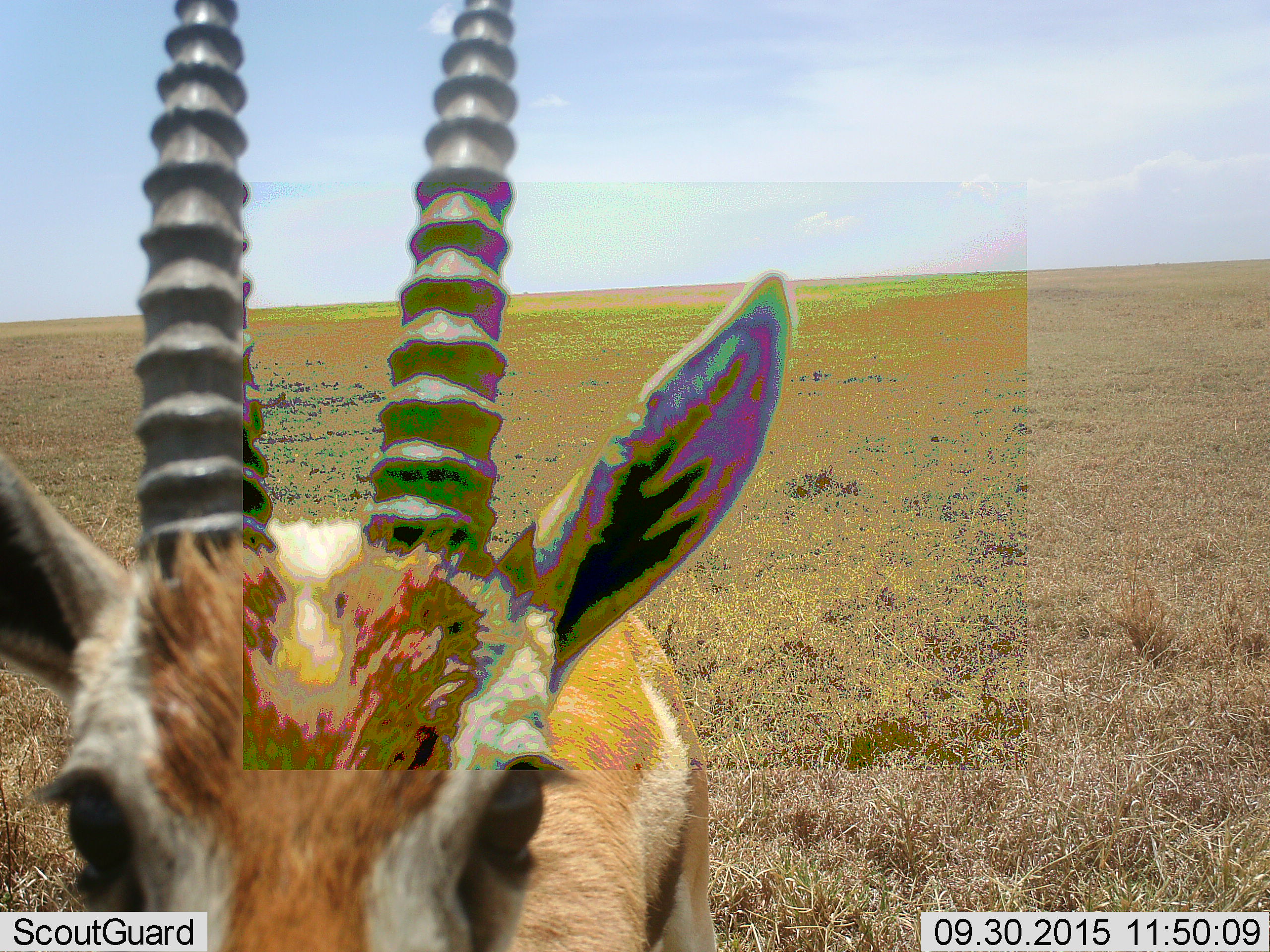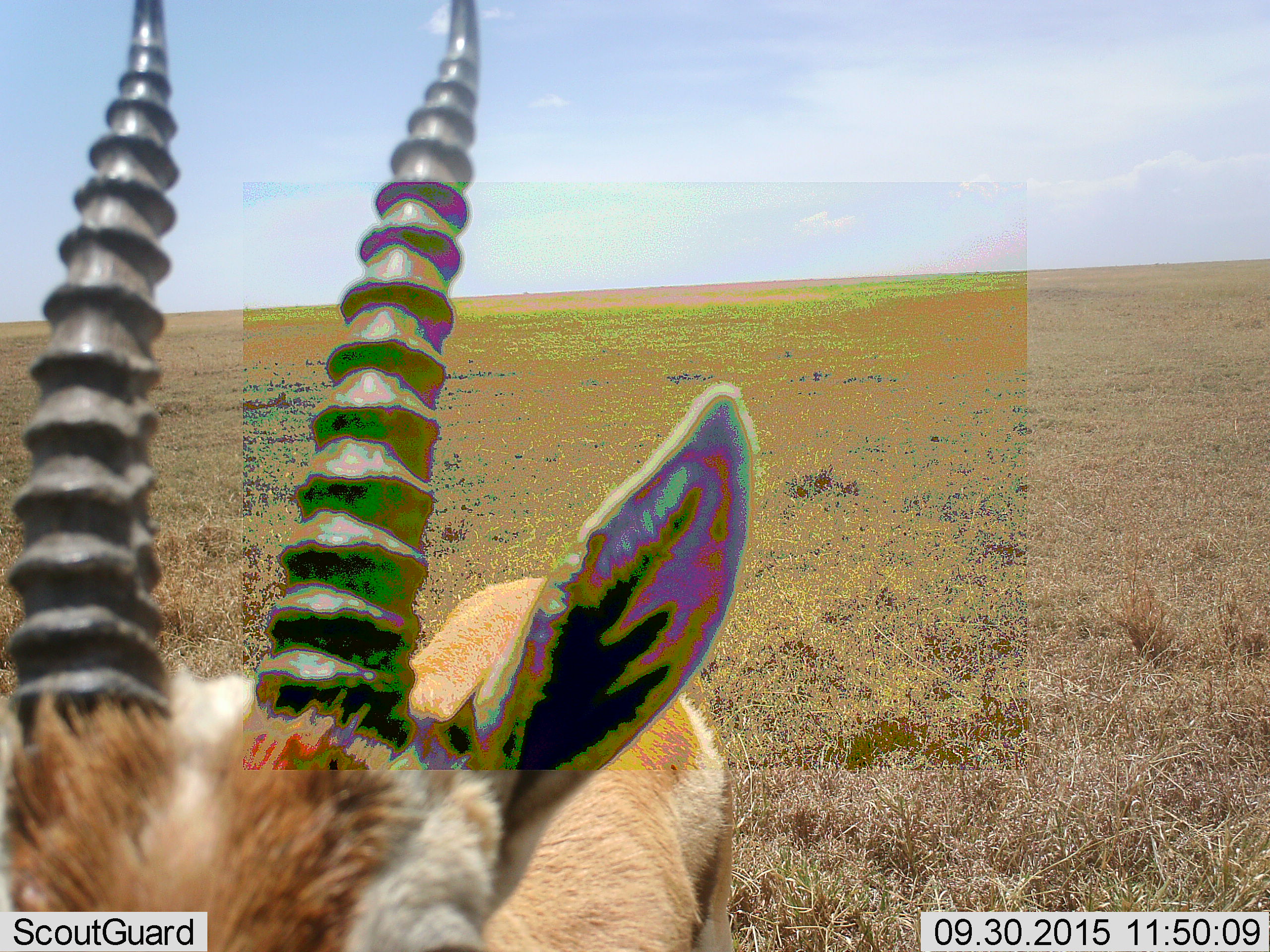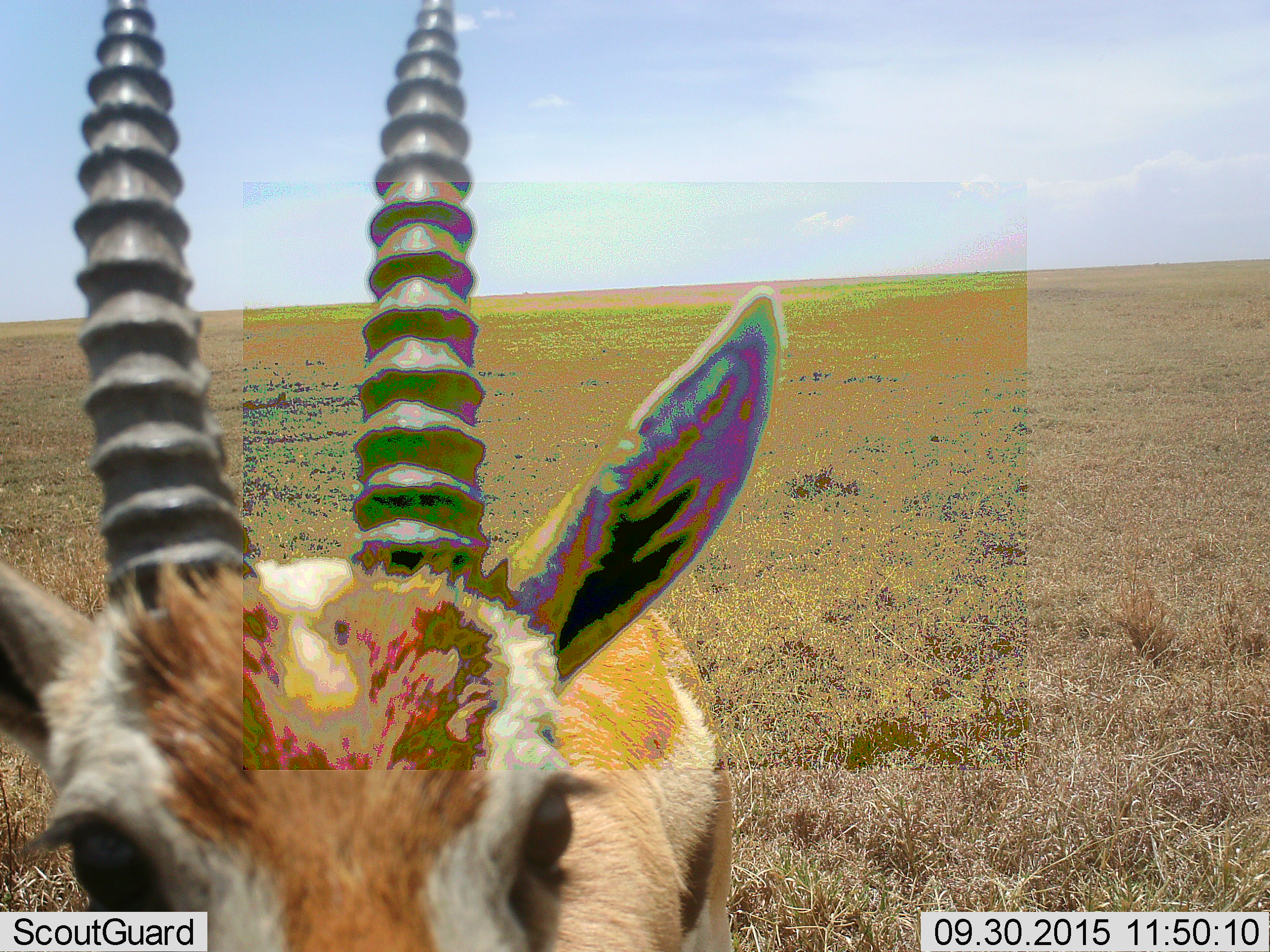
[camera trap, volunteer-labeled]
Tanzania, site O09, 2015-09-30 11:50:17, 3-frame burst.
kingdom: Animalia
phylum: Chordata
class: Mammalia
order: Artiodactyla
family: Bovidae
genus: Eudorcas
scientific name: Eudorcas thomsonii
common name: thomson's gazelle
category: gazellethomsons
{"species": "gazellethomsons (thomson's gazelle) (Eudorcas thomsonii)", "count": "1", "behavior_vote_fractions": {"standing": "56%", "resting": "0%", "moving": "11%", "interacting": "44%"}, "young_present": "0%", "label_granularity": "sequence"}